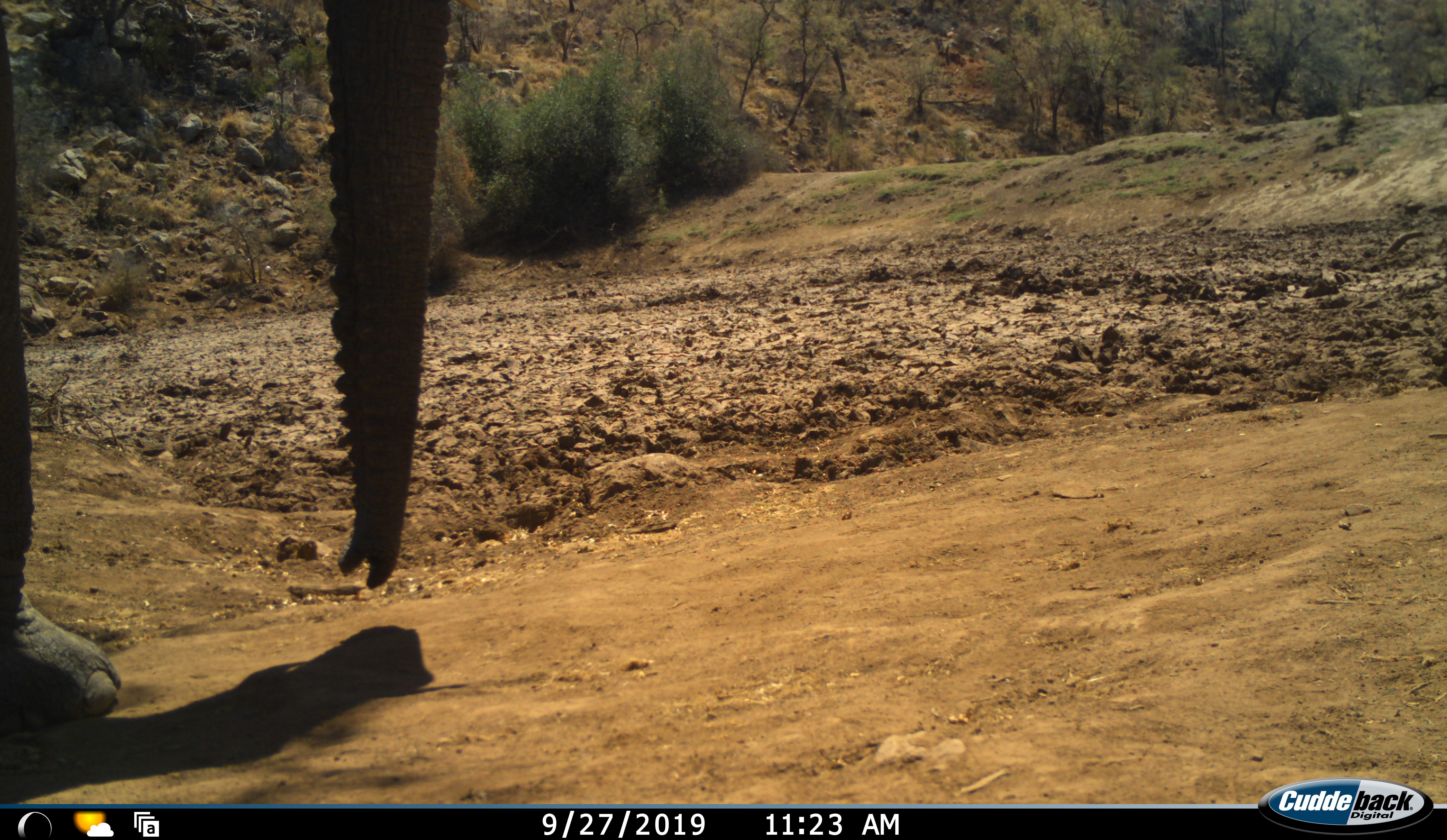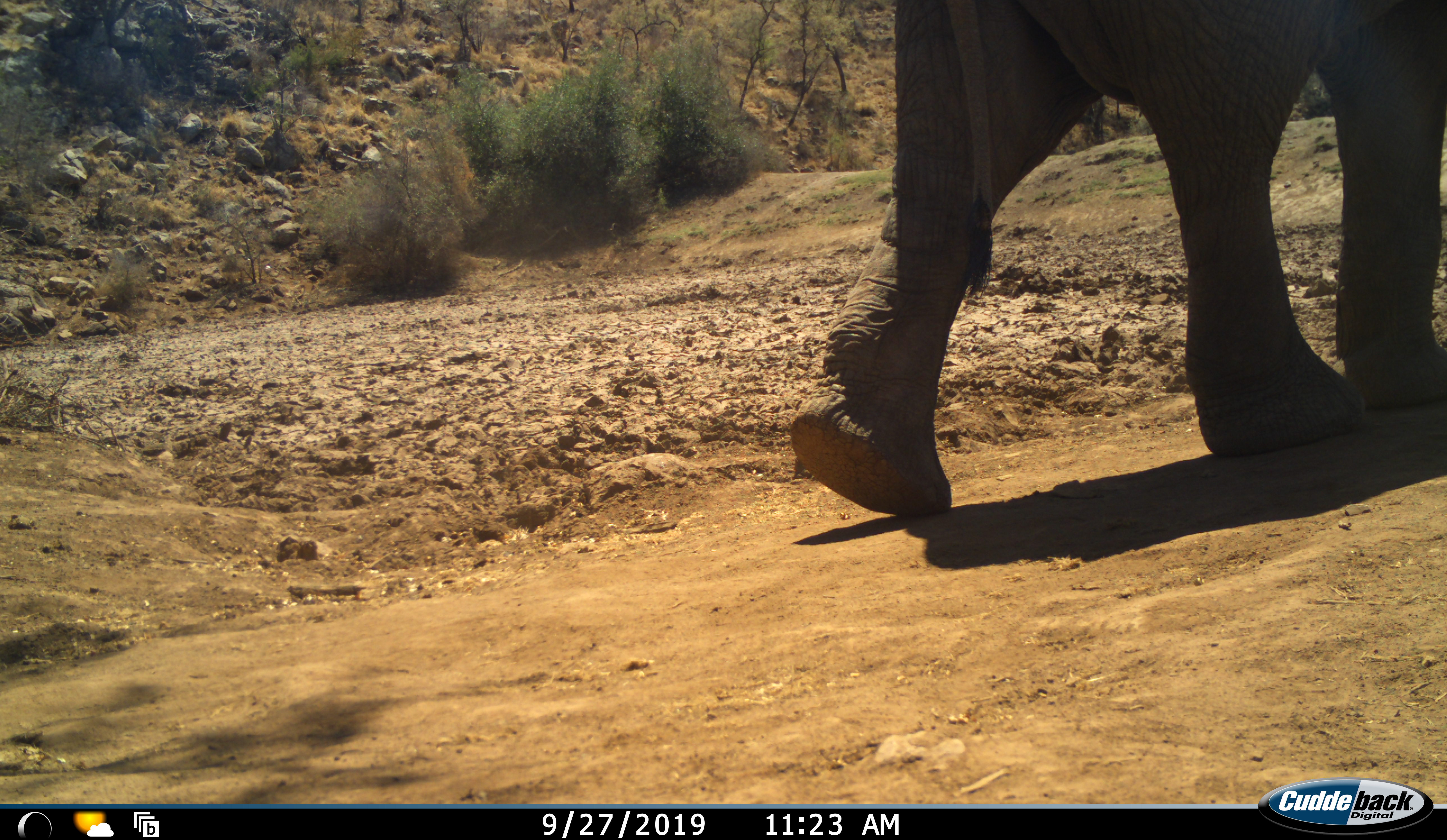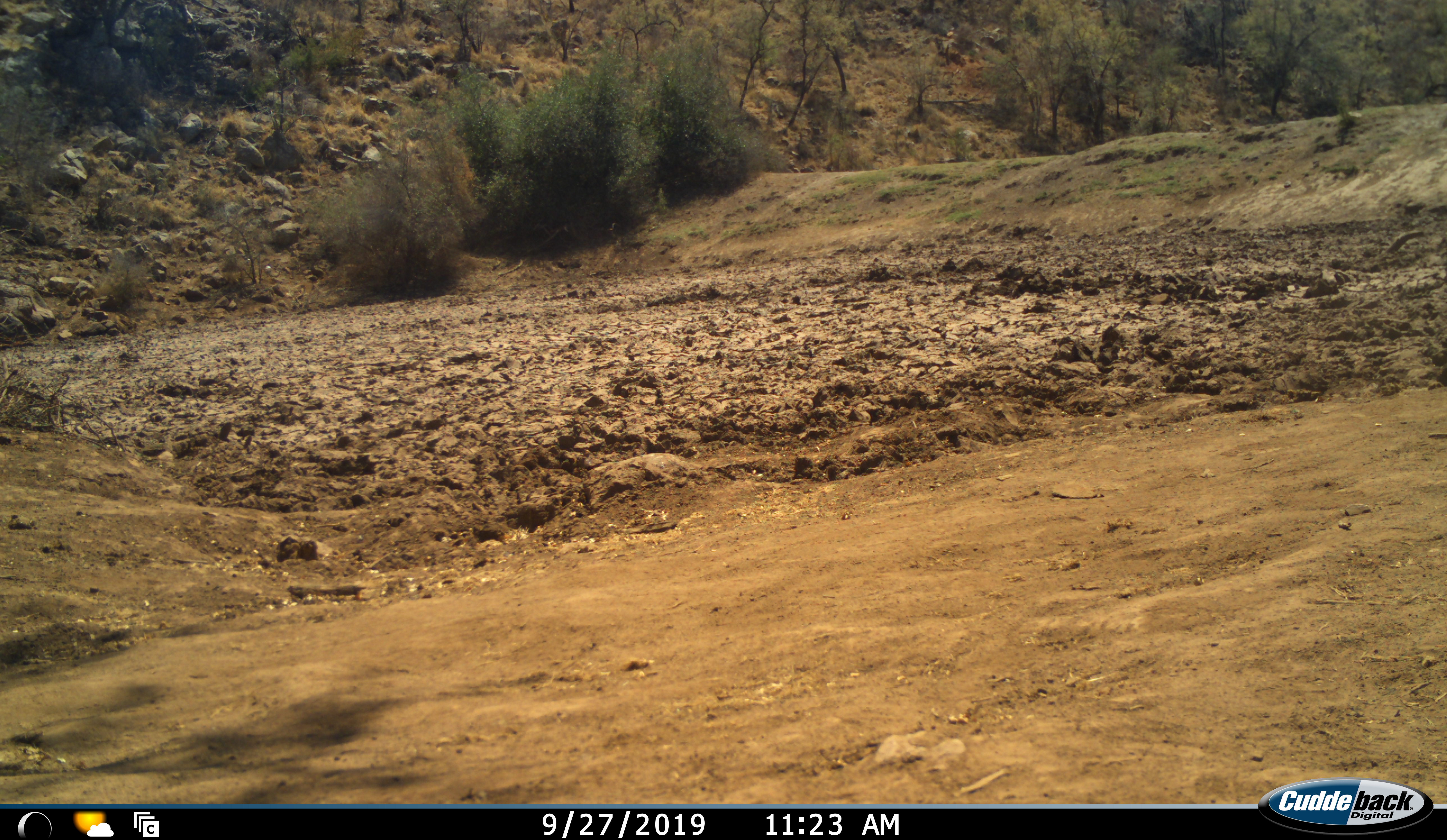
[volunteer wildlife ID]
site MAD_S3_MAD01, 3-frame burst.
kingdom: Animalia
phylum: Chordata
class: Mammalia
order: Proboscidea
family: Elephantidae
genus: Loxodonta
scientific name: Loxodonta africana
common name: african bush elephant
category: elephant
Elephant (african bush elephant) (Loxodonta africana), count 1. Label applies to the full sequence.